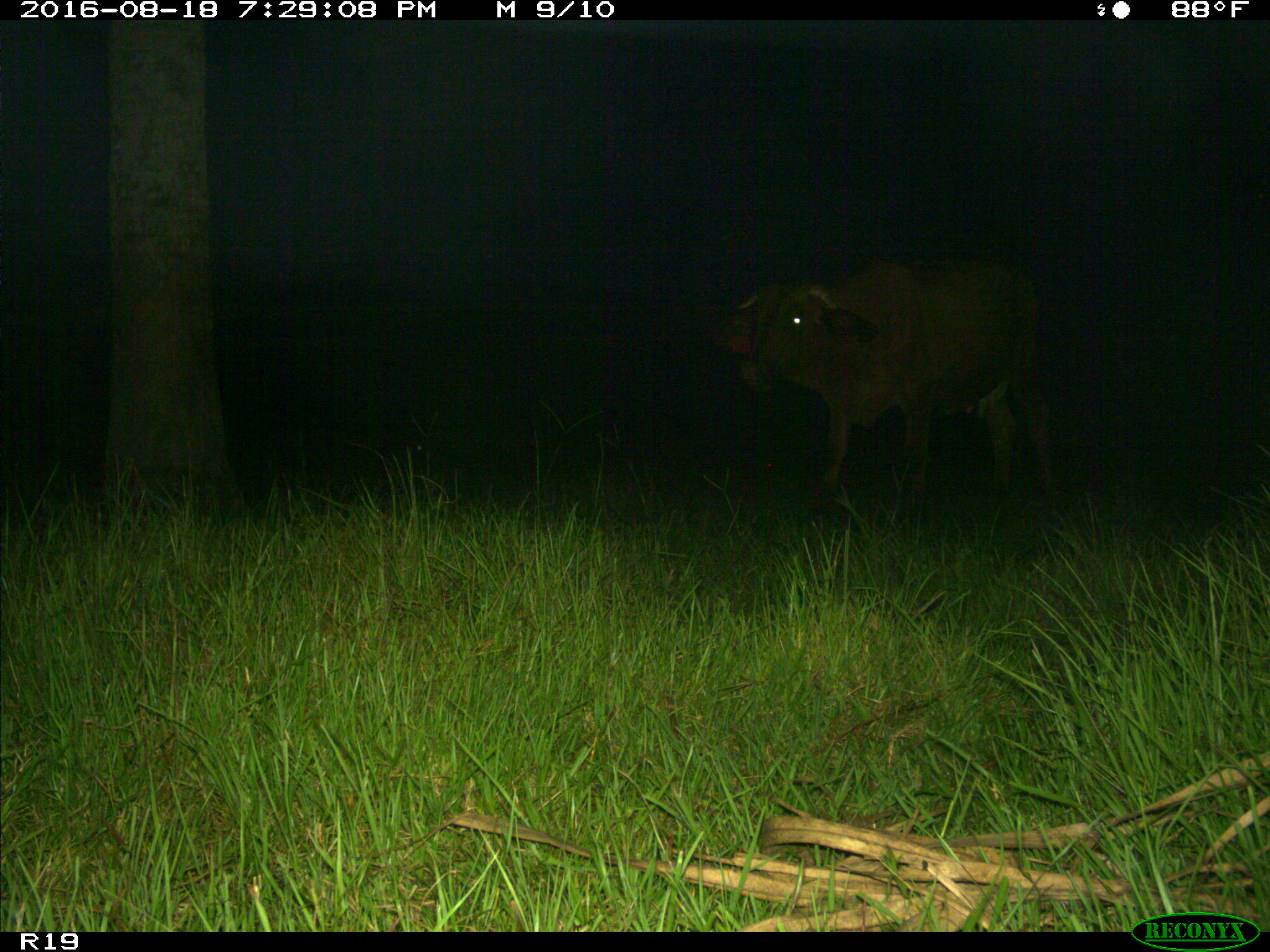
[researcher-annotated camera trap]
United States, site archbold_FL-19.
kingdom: Animalia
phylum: Chordata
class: Mammalia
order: Artiodactyla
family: Bovidae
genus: Bos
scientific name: Bos taurus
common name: domestic cow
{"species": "Bos taurus (domestic cow)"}